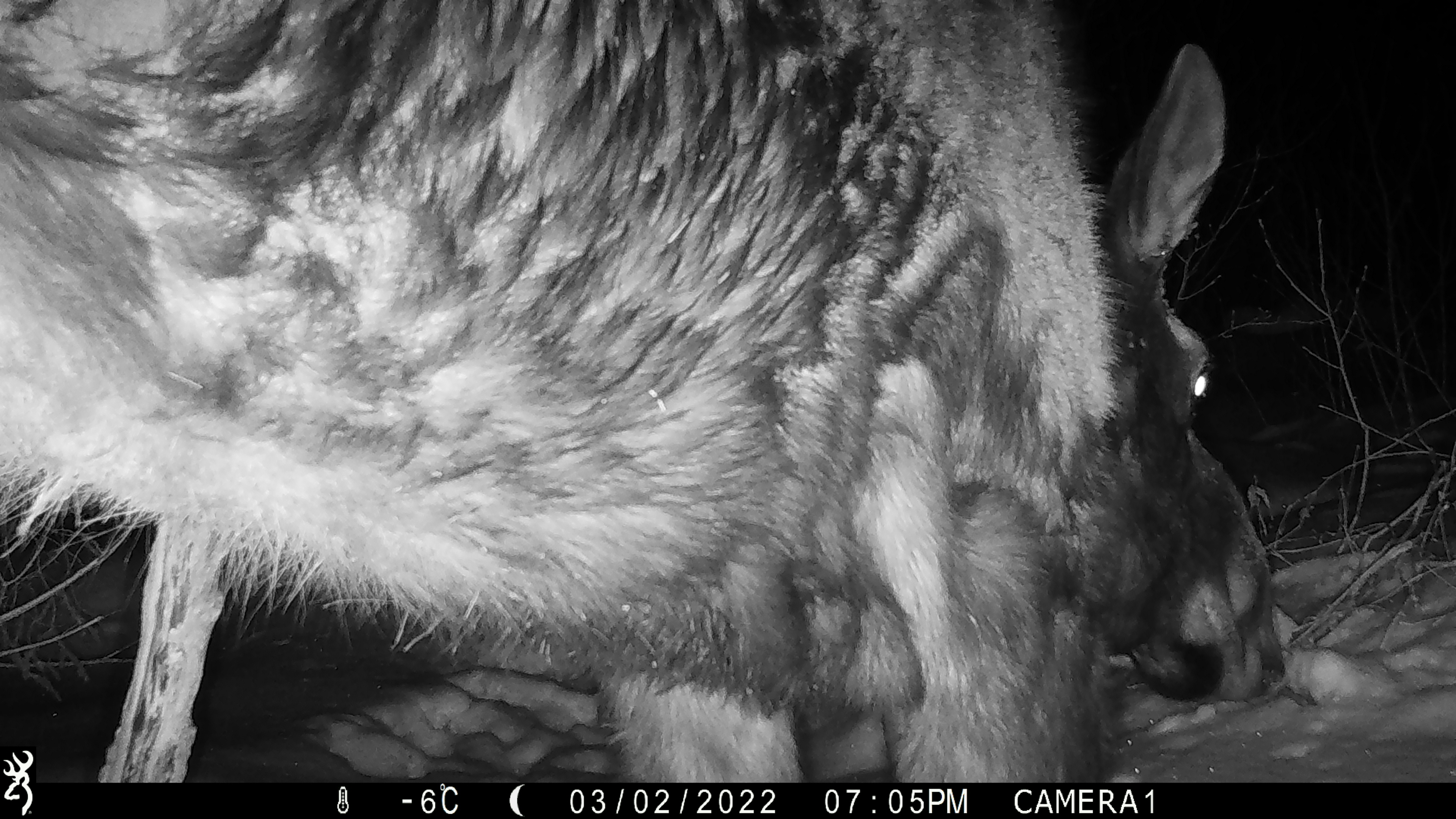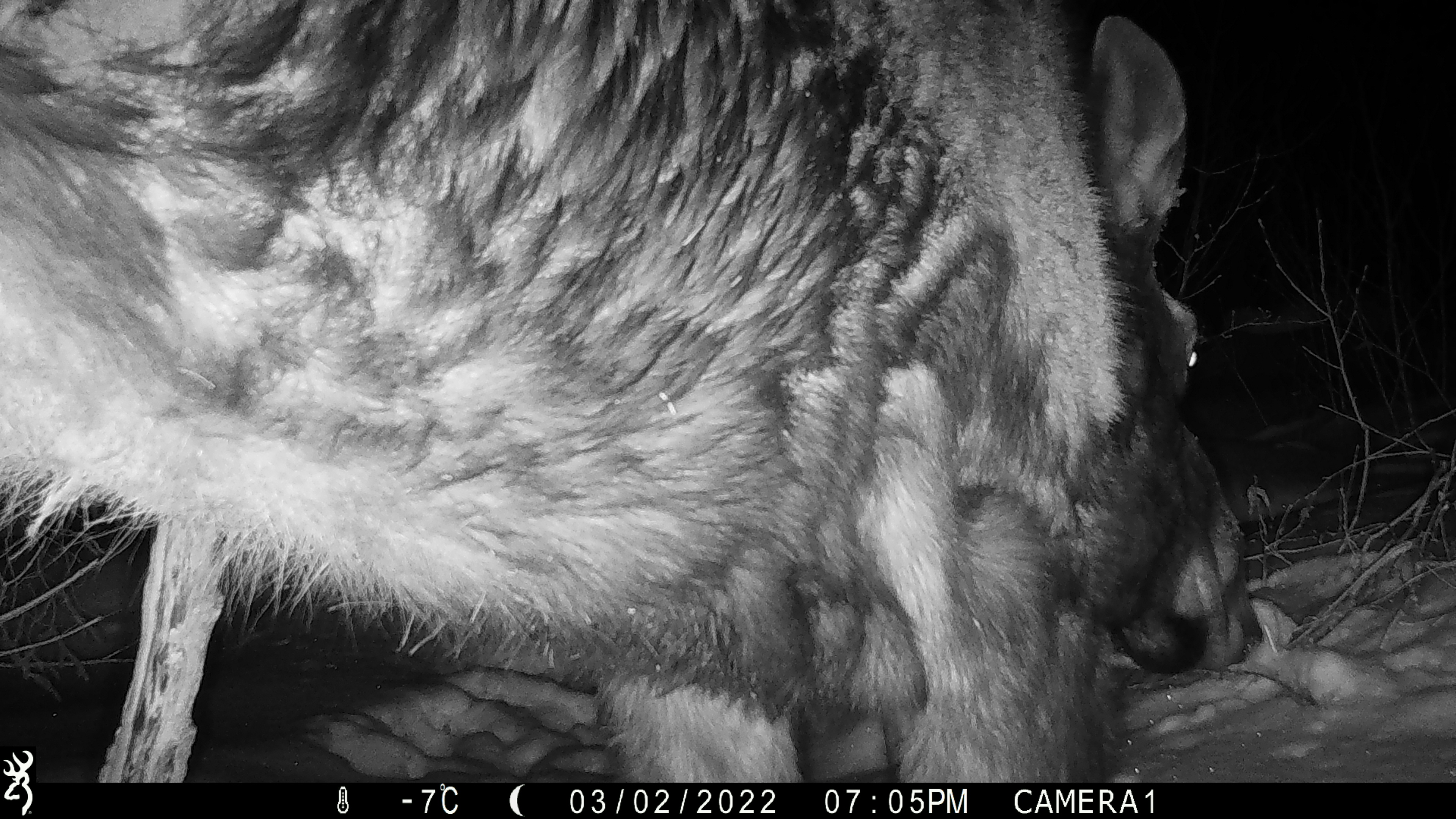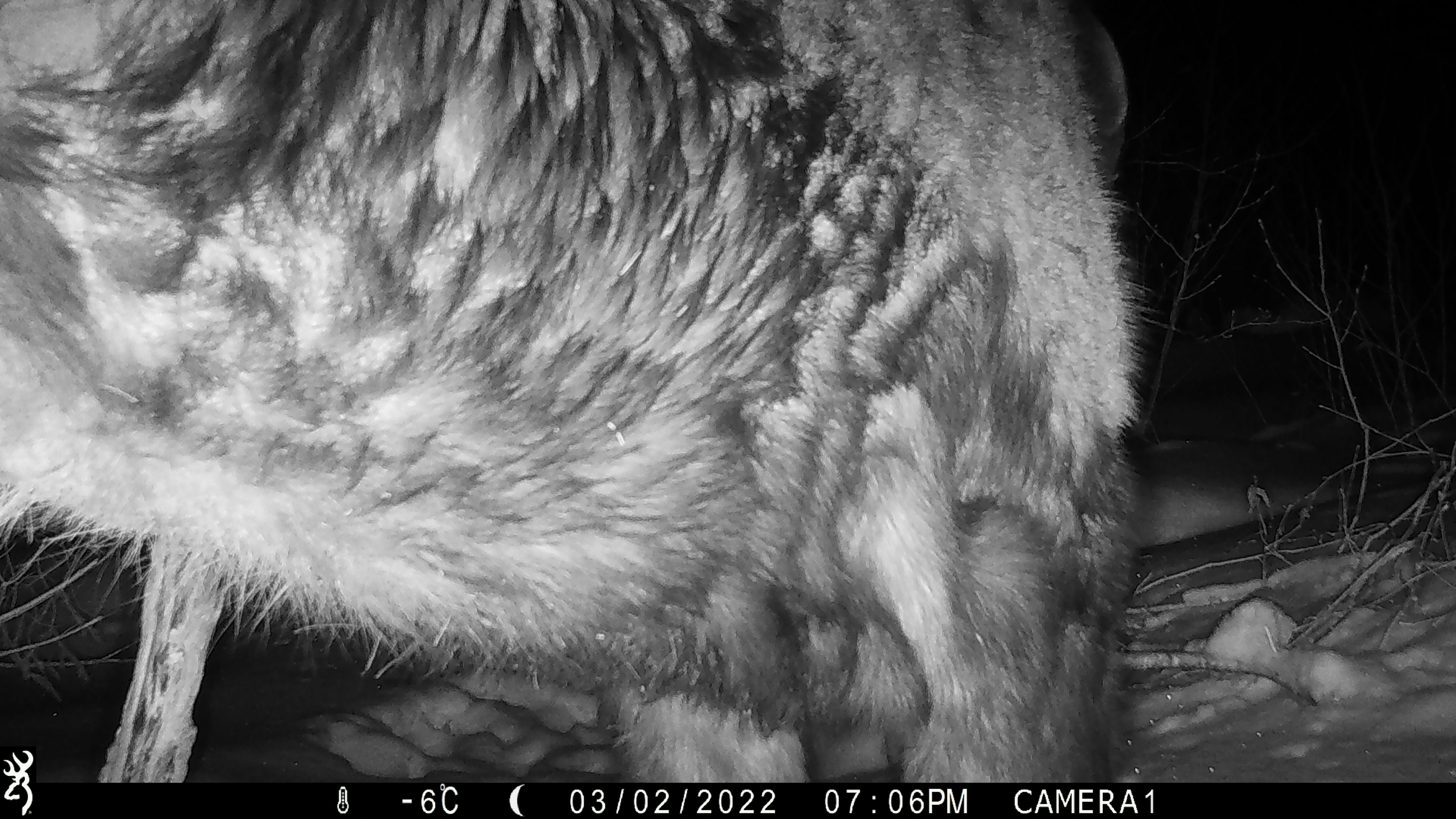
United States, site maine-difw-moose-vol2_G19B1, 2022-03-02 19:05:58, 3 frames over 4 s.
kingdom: Animalia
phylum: Chordata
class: Mammalia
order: Artiodactyla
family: Cervidae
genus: Alces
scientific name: Alces alces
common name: moose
Moose (Alces alces).